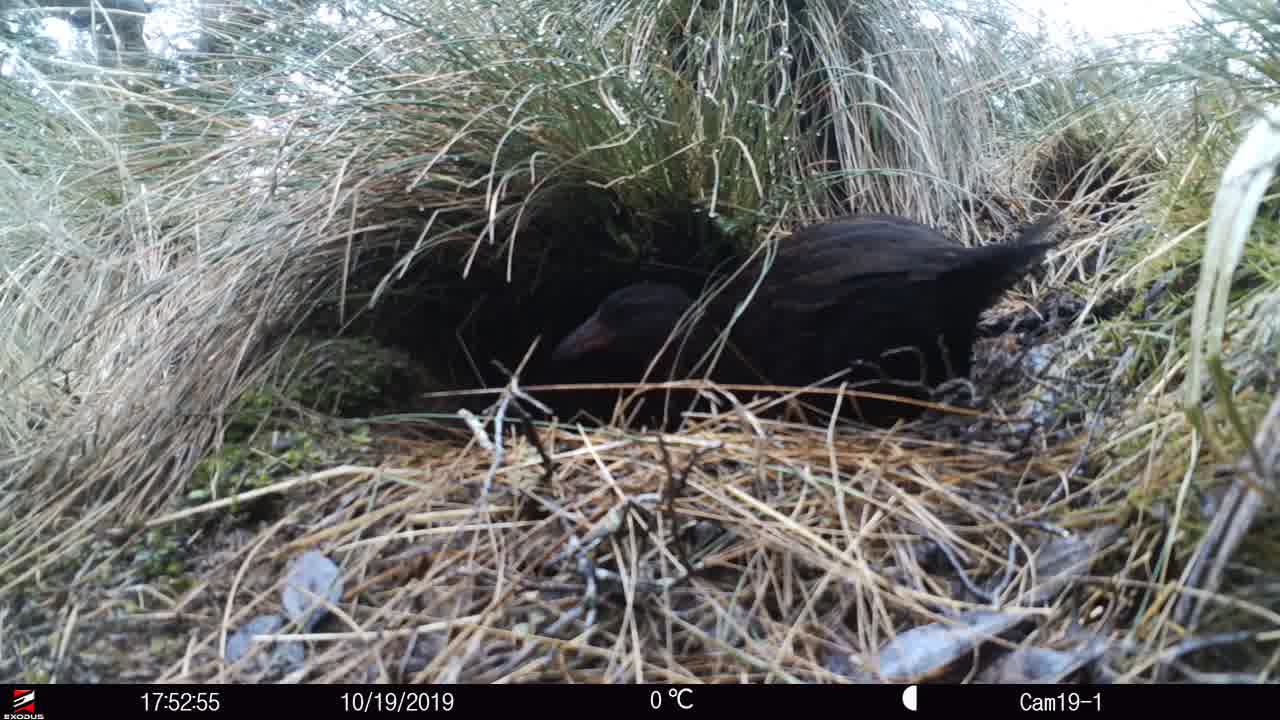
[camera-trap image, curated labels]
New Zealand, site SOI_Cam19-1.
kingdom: Animalia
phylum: Chordata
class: Aves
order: Gruiformes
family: Rallidae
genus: Gallirallus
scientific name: Gallirallus australis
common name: weka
Weka (Gallirallus australis).